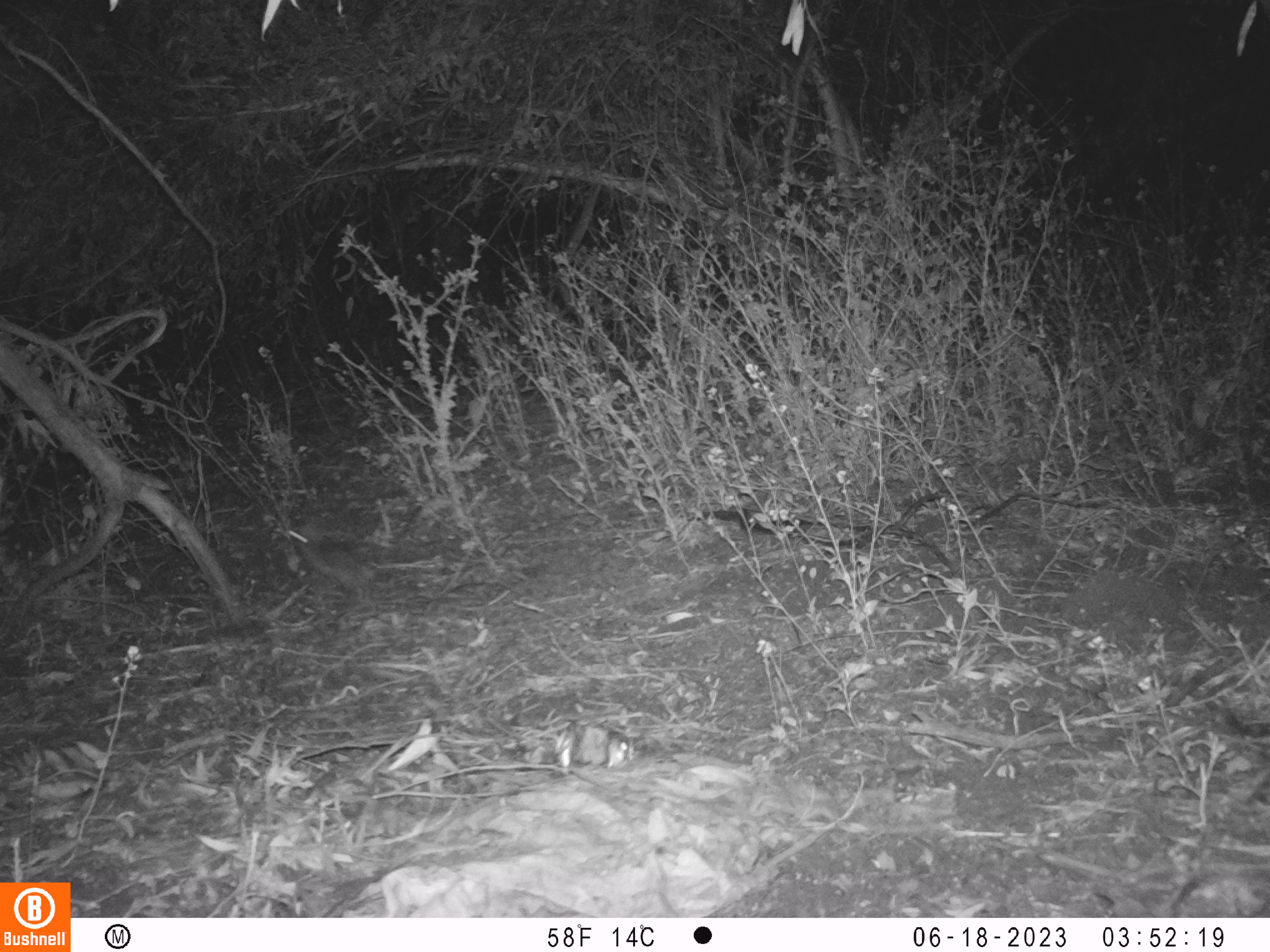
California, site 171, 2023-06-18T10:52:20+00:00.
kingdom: Animalia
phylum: Chordata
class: Mammalia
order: Lagomorpha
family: Leporidae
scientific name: Leporidae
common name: rabbit